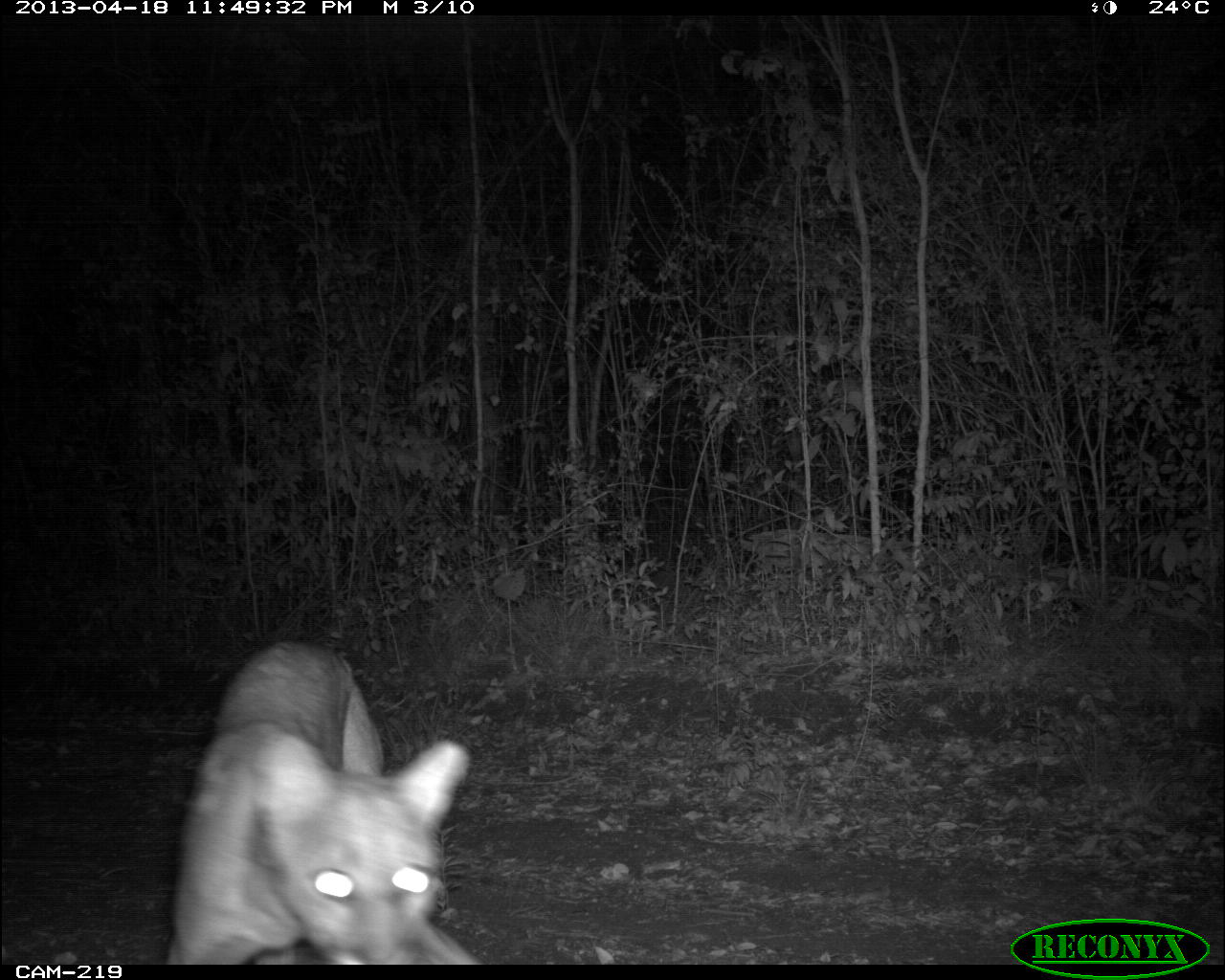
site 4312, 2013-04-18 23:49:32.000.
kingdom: Animalia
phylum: Chordata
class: Mammalia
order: Carnivora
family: Felidae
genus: Puma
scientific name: Puma concolor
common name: mountain lion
Puma concolor (mountain lion), count 1.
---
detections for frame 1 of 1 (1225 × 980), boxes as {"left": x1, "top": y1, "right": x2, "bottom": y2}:
puma concolor: {"left": 165, "top": 634, "right": 488, "bottom": 963}